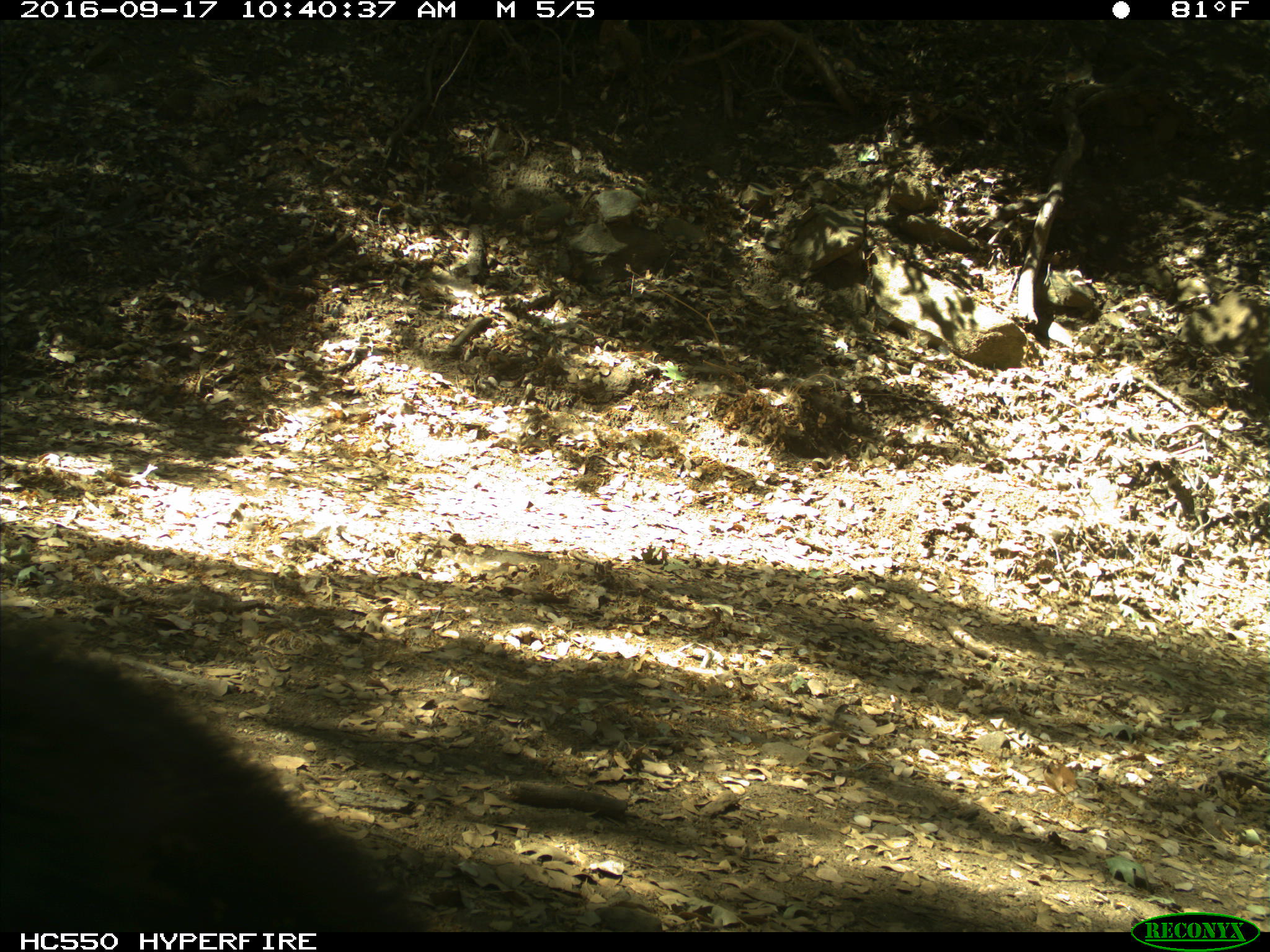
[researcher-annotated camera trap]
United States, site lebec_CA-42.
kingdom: Animalia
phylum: Chordata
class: Mammalia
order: Carnivora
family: Ursidae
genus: Ursus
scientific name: Ursus americanus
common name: american black bear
Ursus americanus (american black bear).